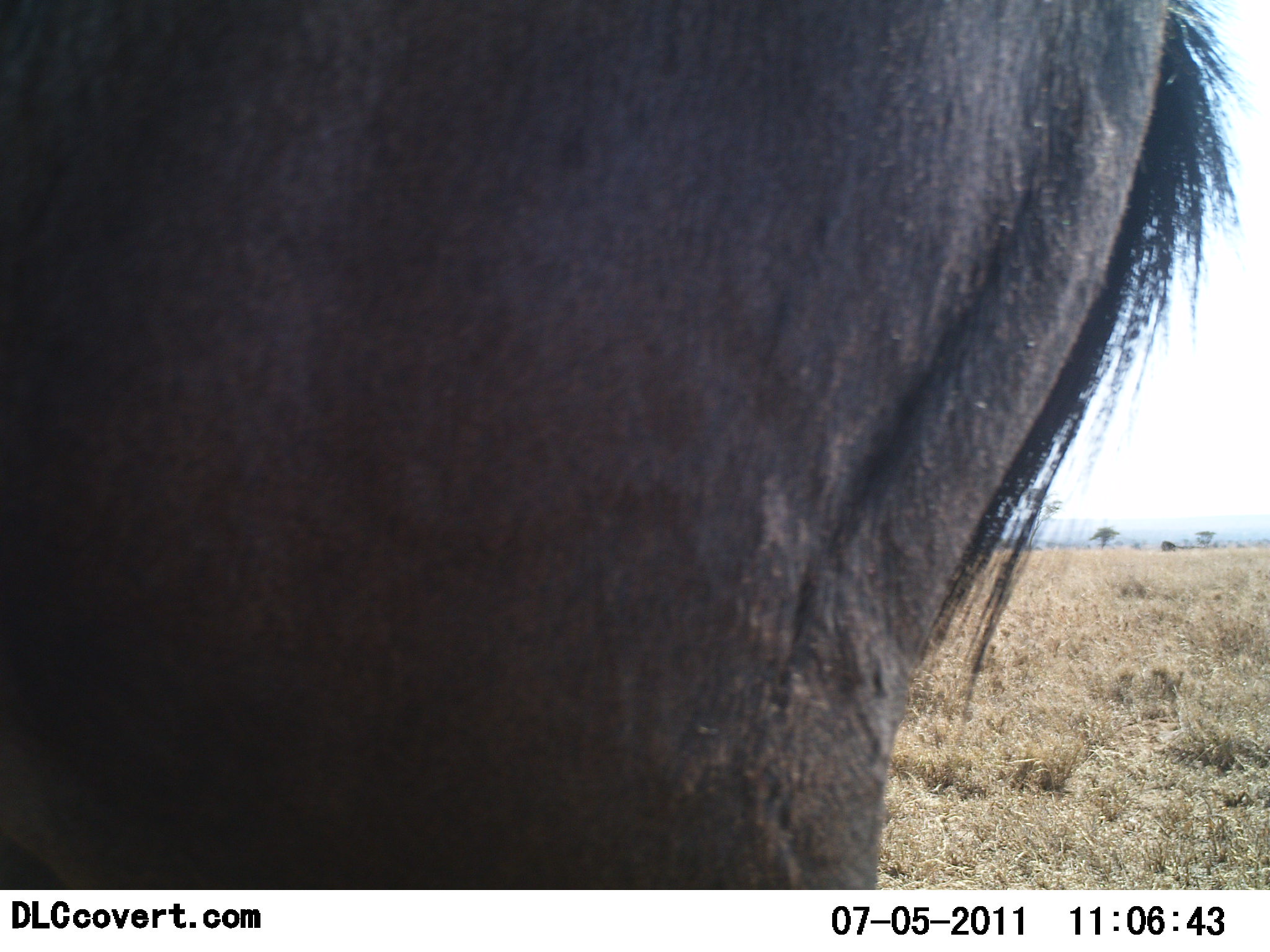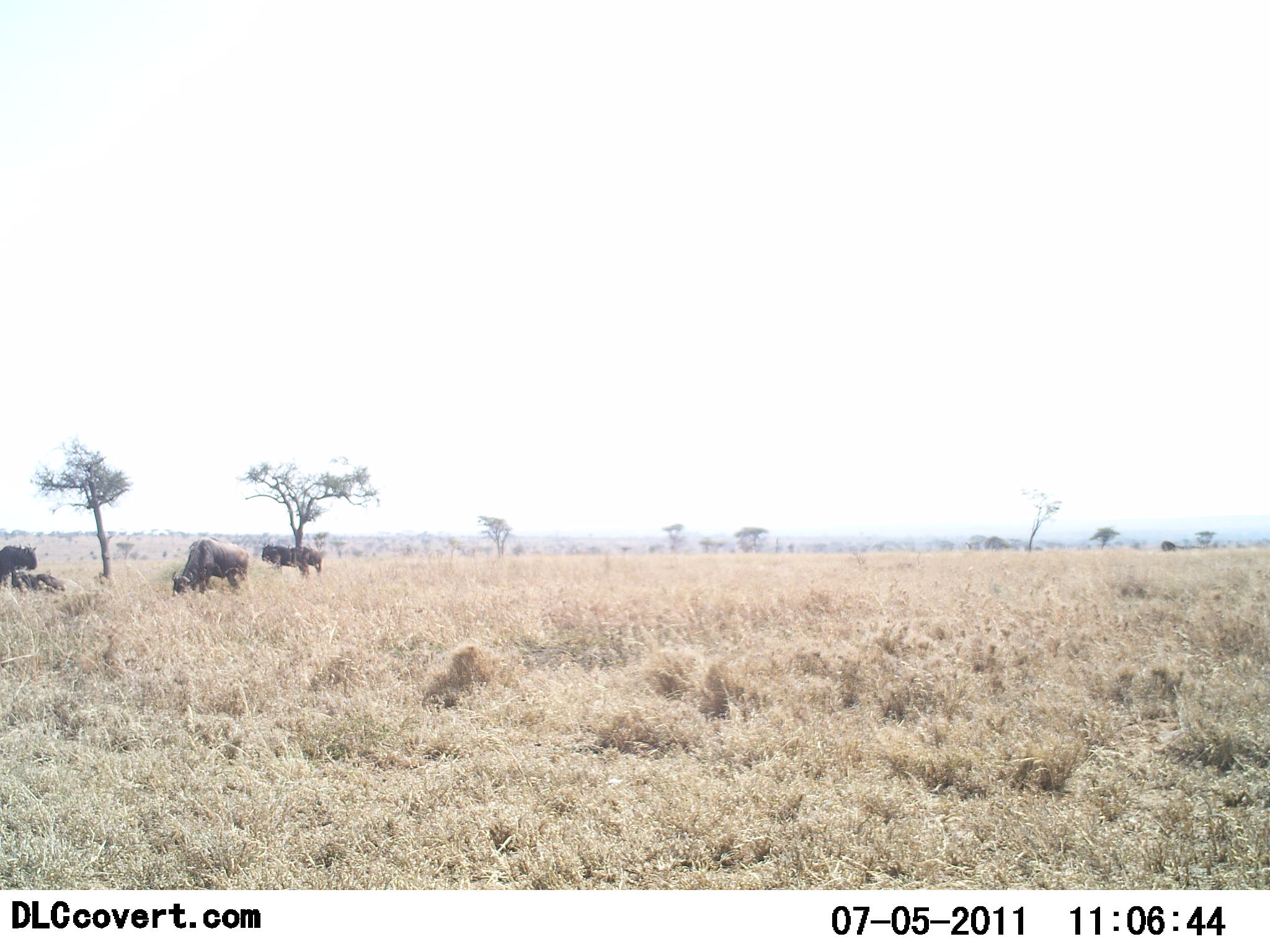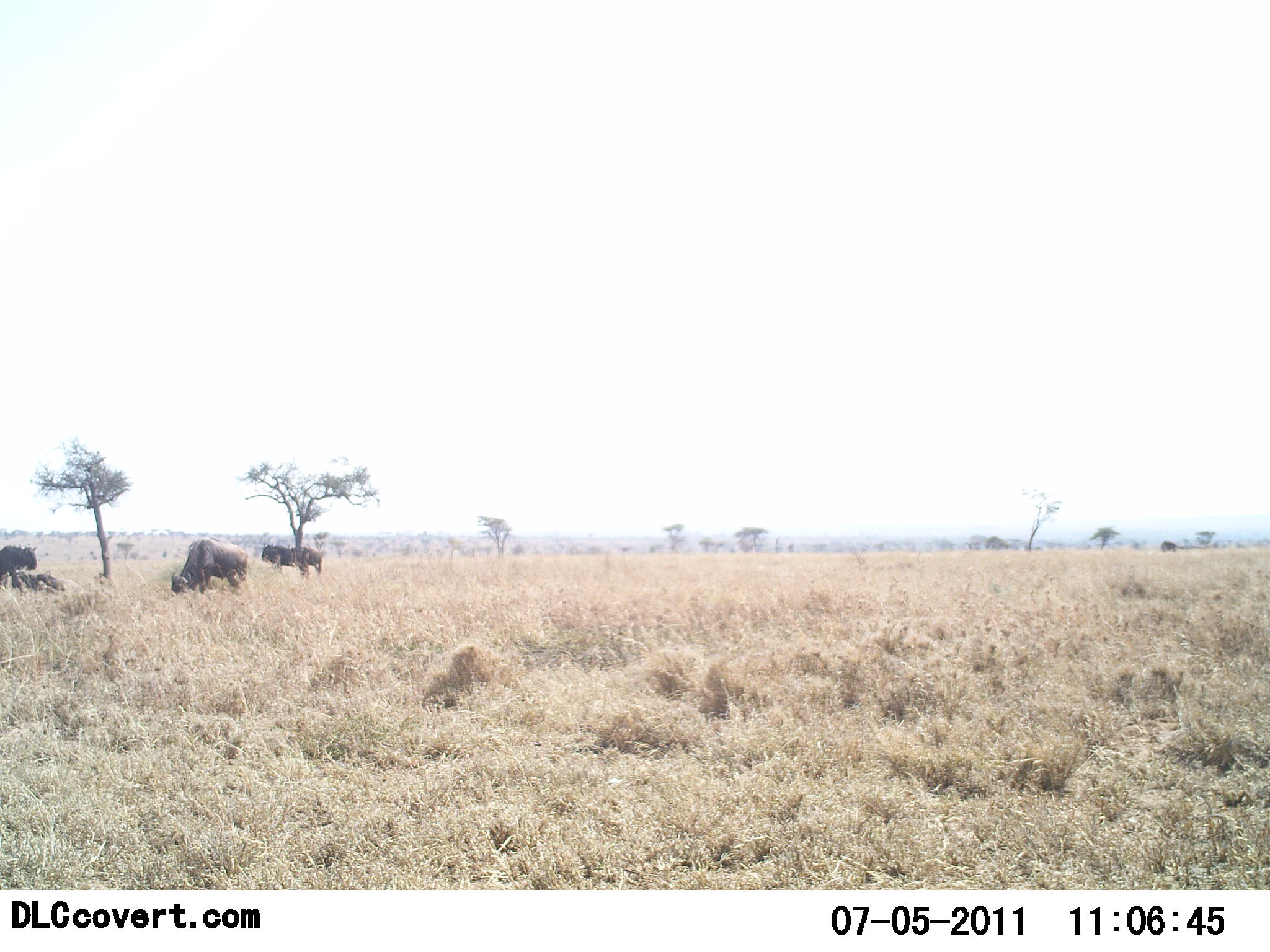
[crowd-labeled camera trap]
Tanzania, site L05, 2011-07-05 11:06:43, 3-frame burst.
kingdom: Animalia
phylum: Chordata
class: Mammalia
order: Artiodactyla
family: Bovidae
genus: Connochaetes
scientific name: Connochaetes taurinus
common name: blue wildebeest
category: wildebeest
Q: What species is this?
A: Wildebeest (blue wildebeest) (Connochaetes taurinus).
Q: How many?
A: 5.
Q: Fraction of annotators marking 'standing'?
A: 40%.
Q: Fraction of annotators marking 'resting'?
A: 40%.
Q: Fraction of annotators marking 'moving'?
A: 50%.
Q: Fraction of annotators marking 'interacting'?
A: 0%.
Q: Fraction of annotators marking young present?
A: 0%.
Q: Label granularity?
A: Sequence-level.